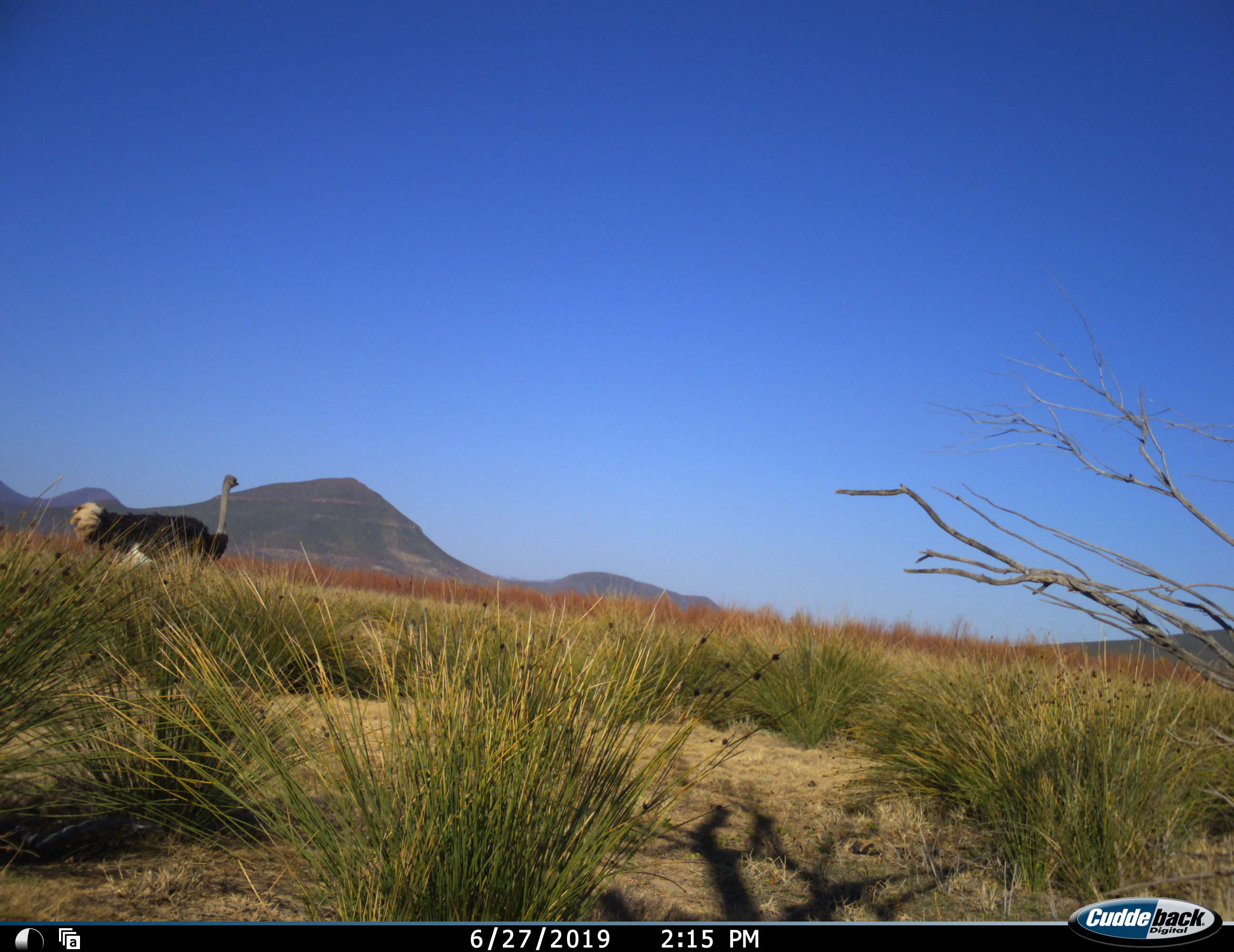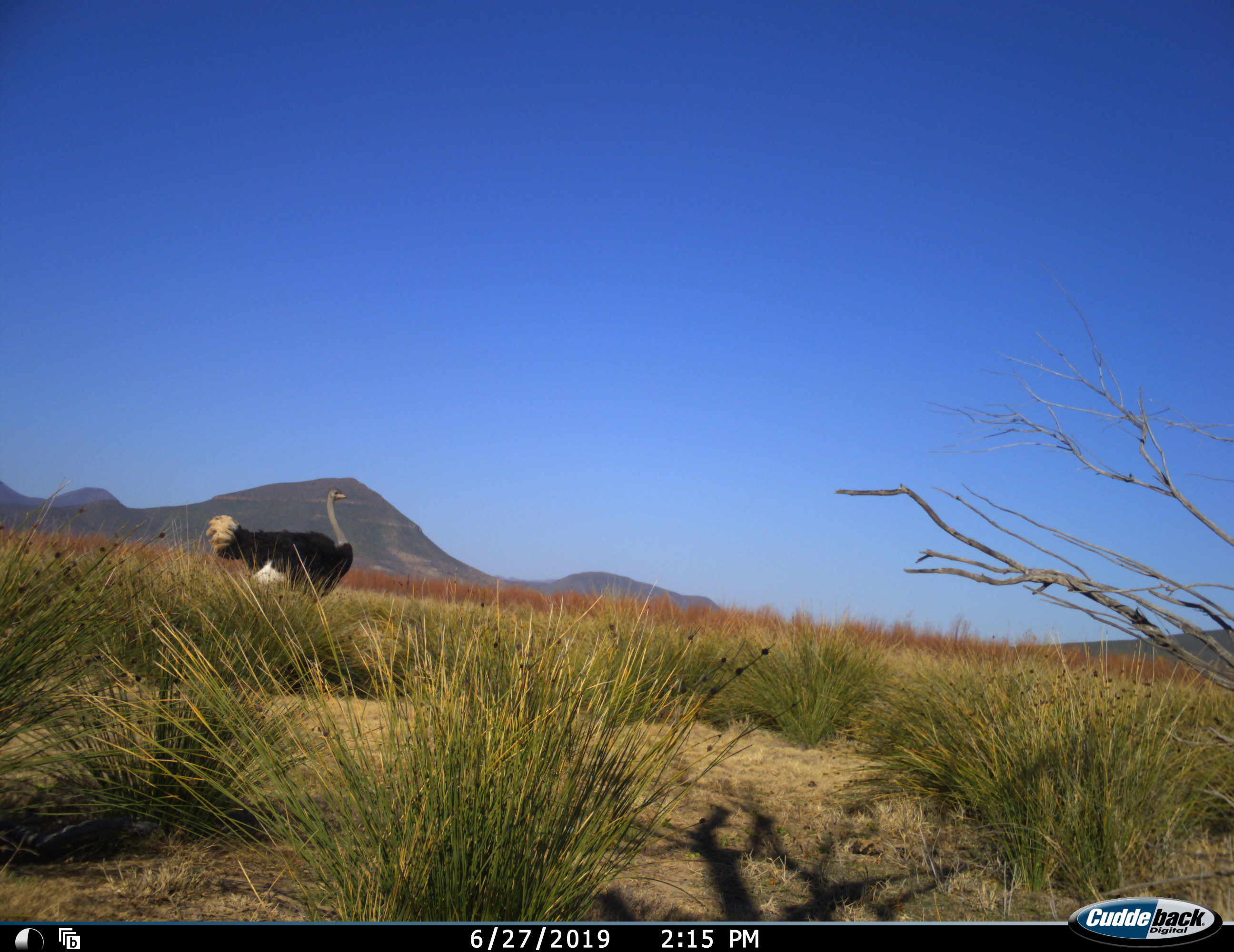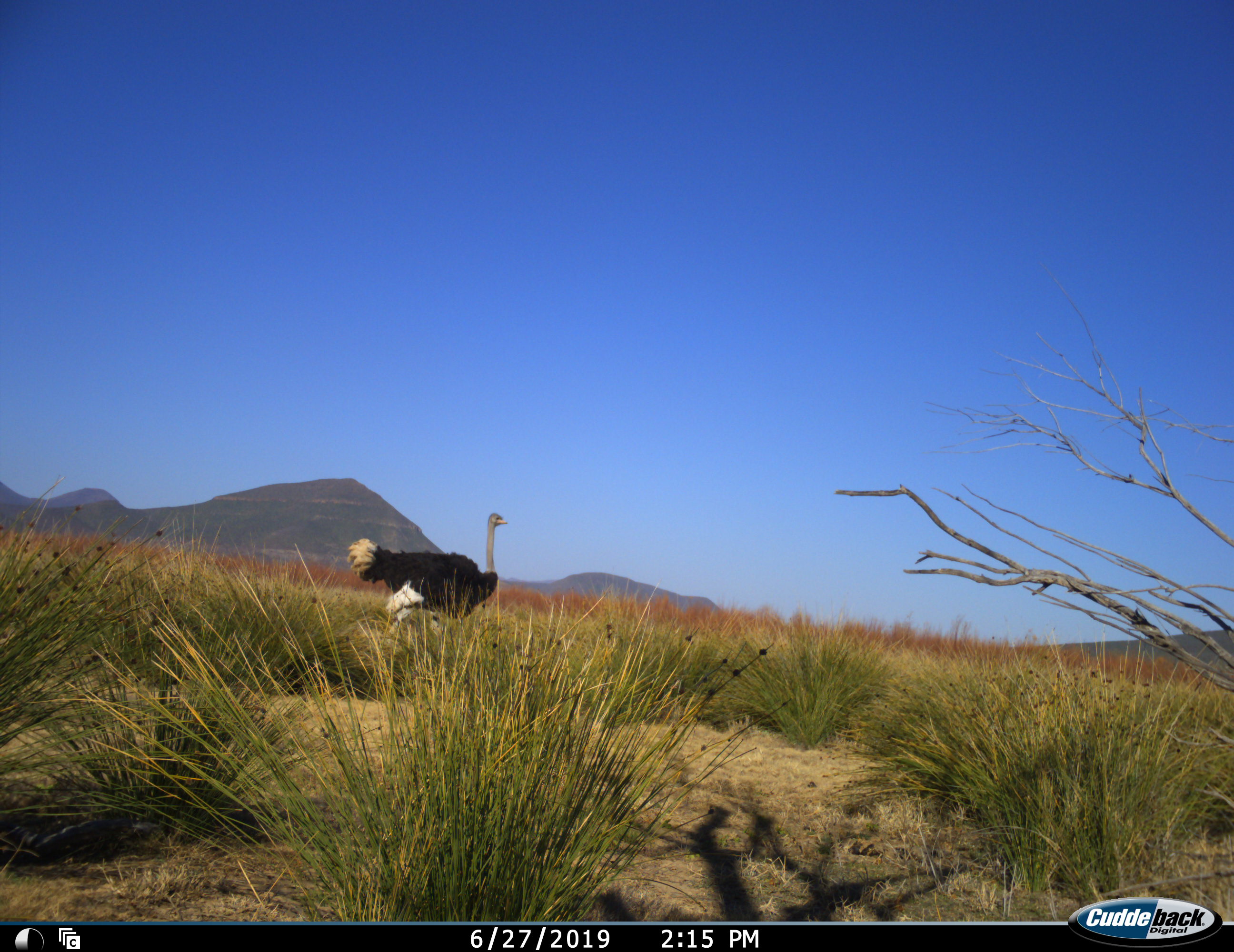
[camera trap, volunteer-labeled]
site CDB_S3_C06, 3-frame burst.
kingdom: Animalia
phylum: Chordata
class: Aves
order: Struthioniformes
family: Struthionidae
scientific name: Struthionidae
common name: ostrich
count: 1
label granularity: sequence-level